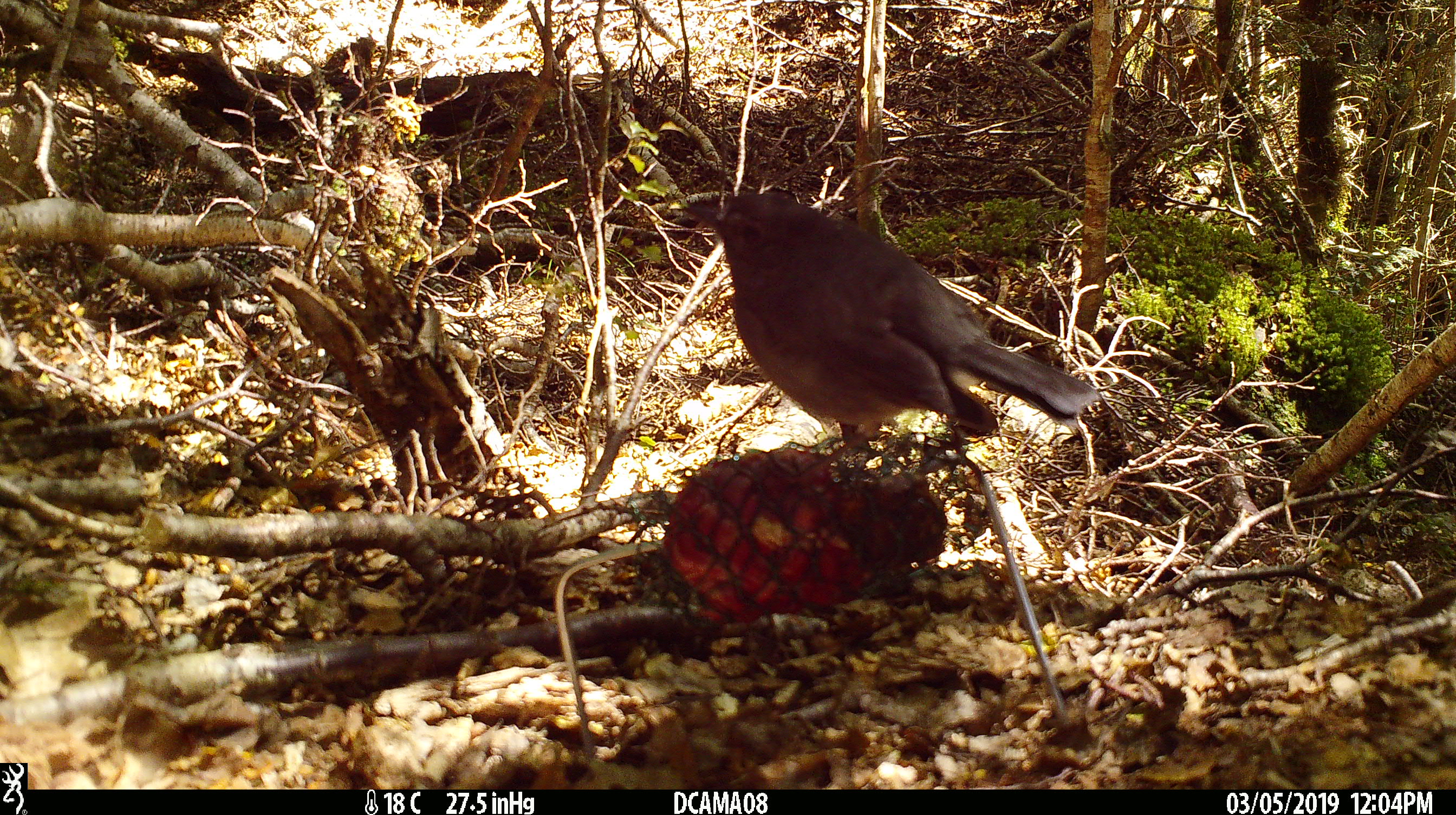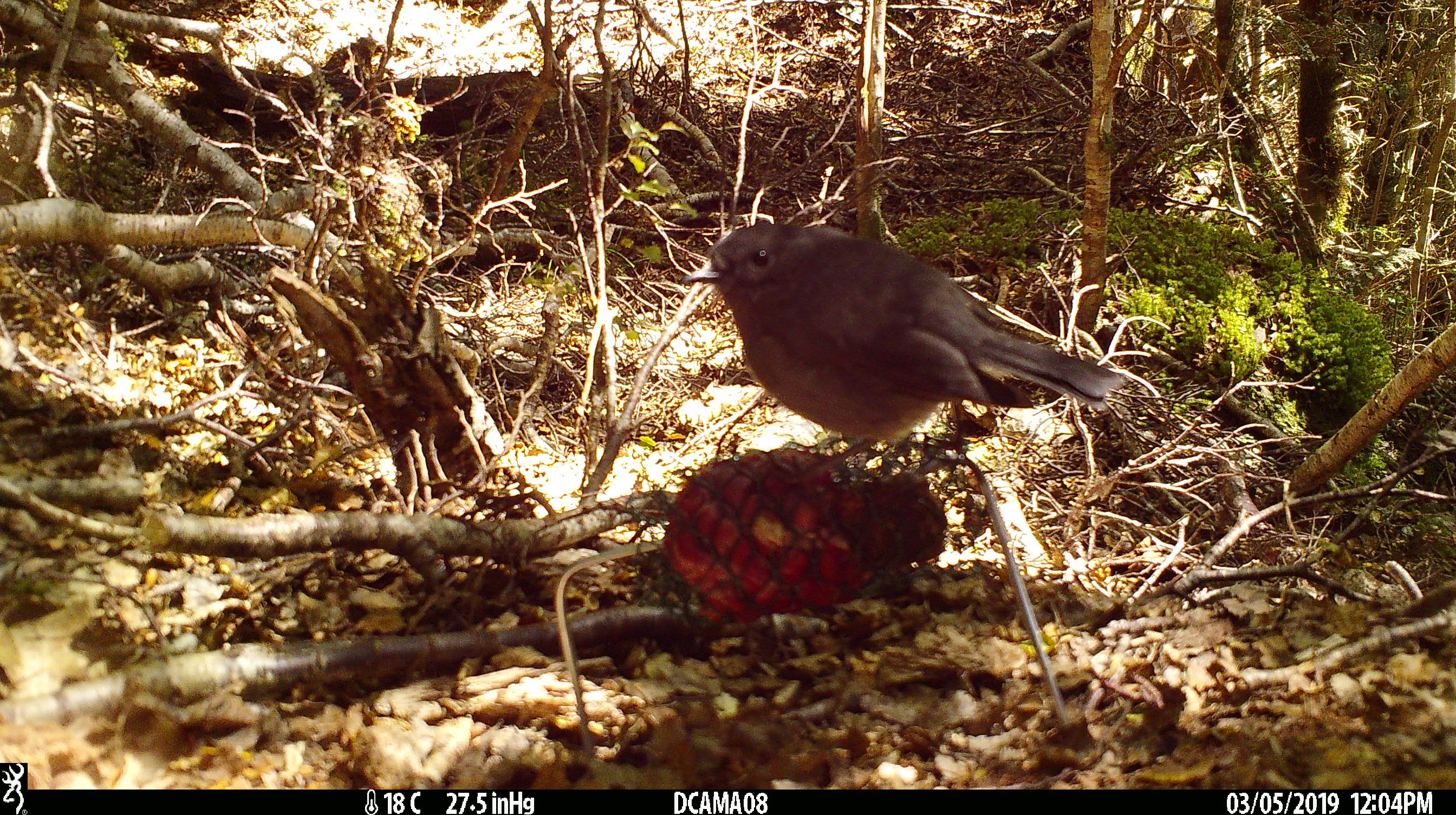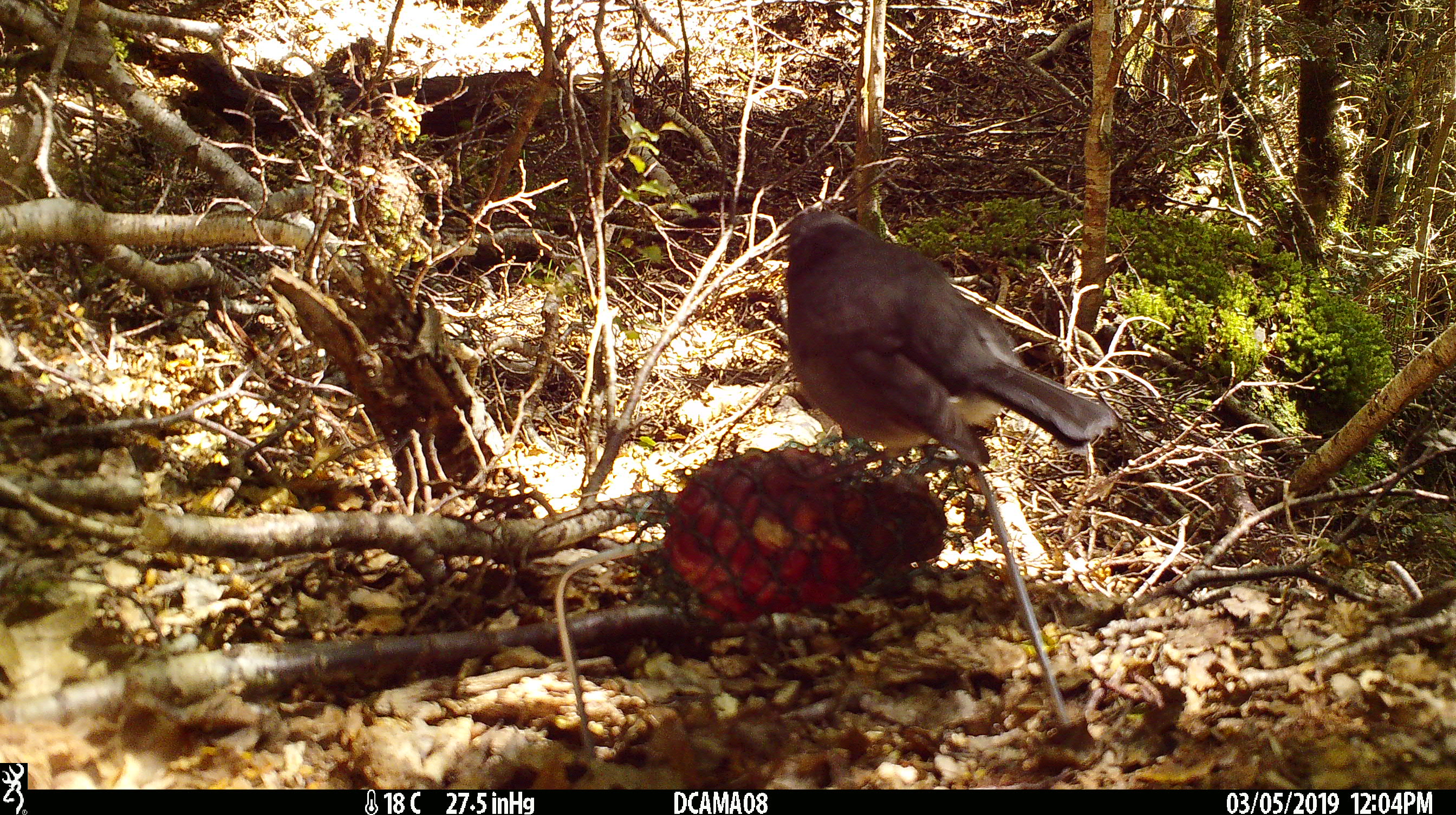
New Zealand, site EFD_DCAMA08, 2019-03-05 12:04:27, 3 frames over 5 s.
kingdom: Animalia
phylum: Chordata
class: Aves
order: Passeriformes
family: Petroicidae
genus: Petroica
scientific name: Petroica australis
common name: new zealand robin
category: robin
Robin (new zealand robin) (Petroica australis).